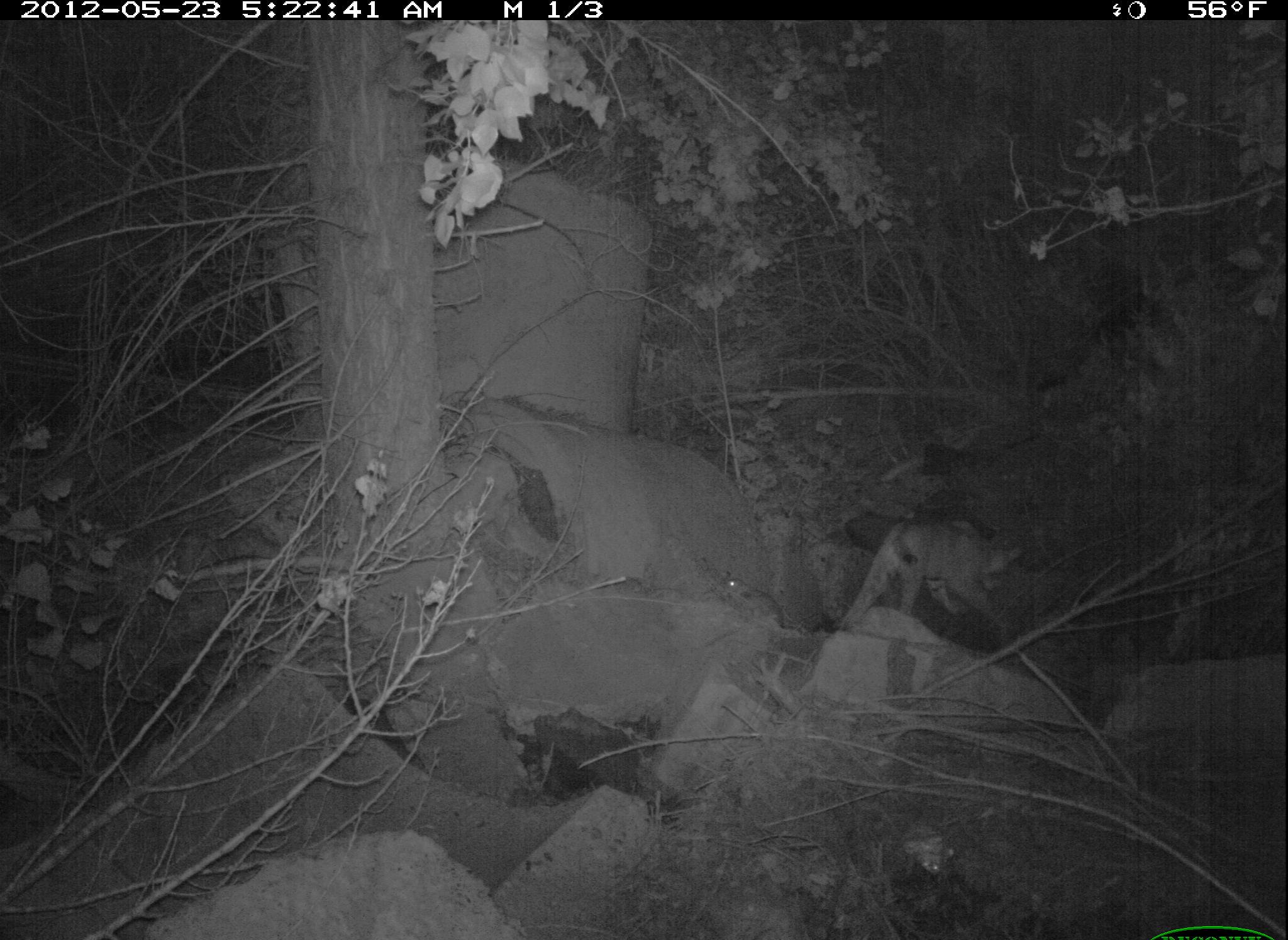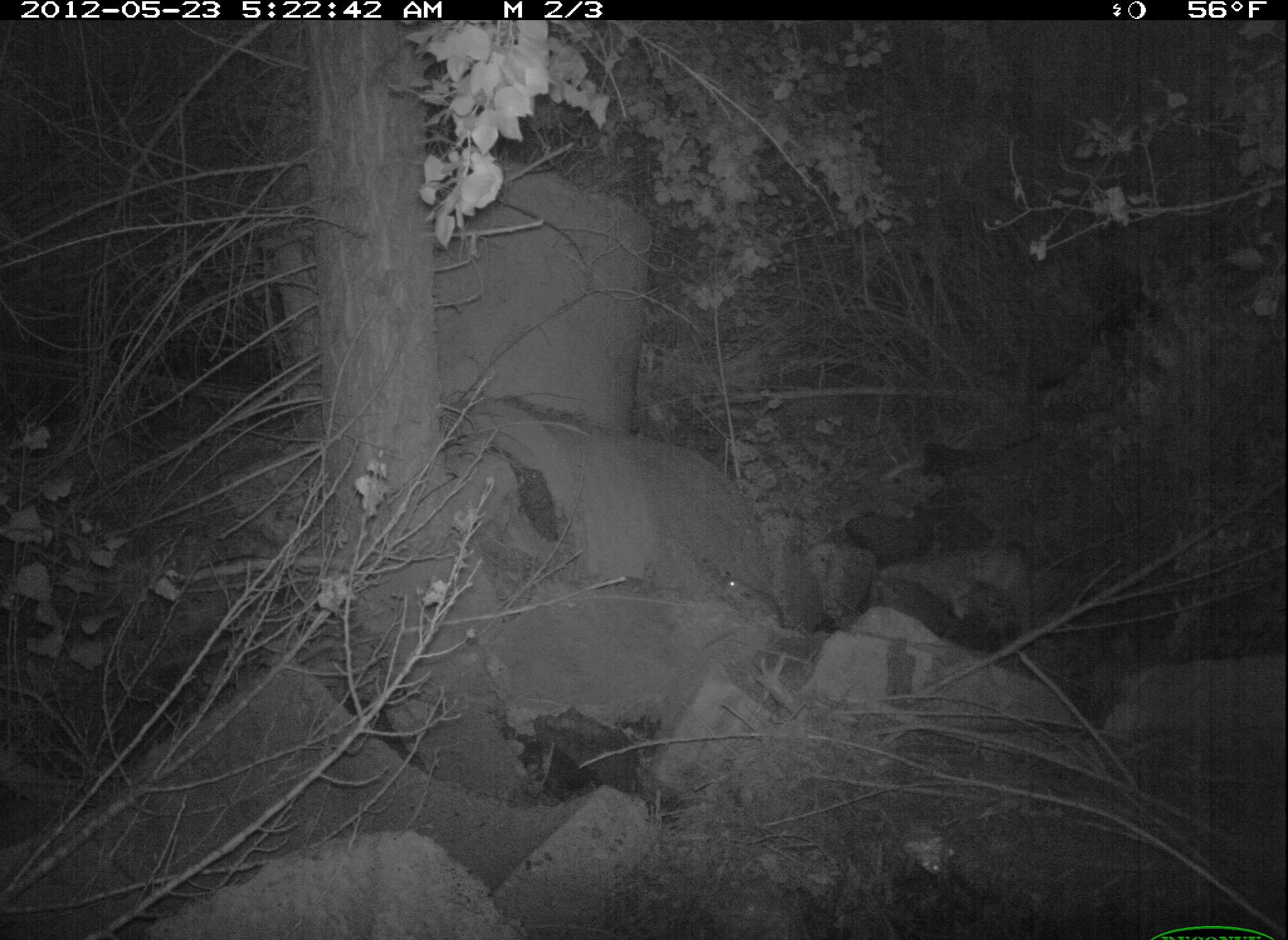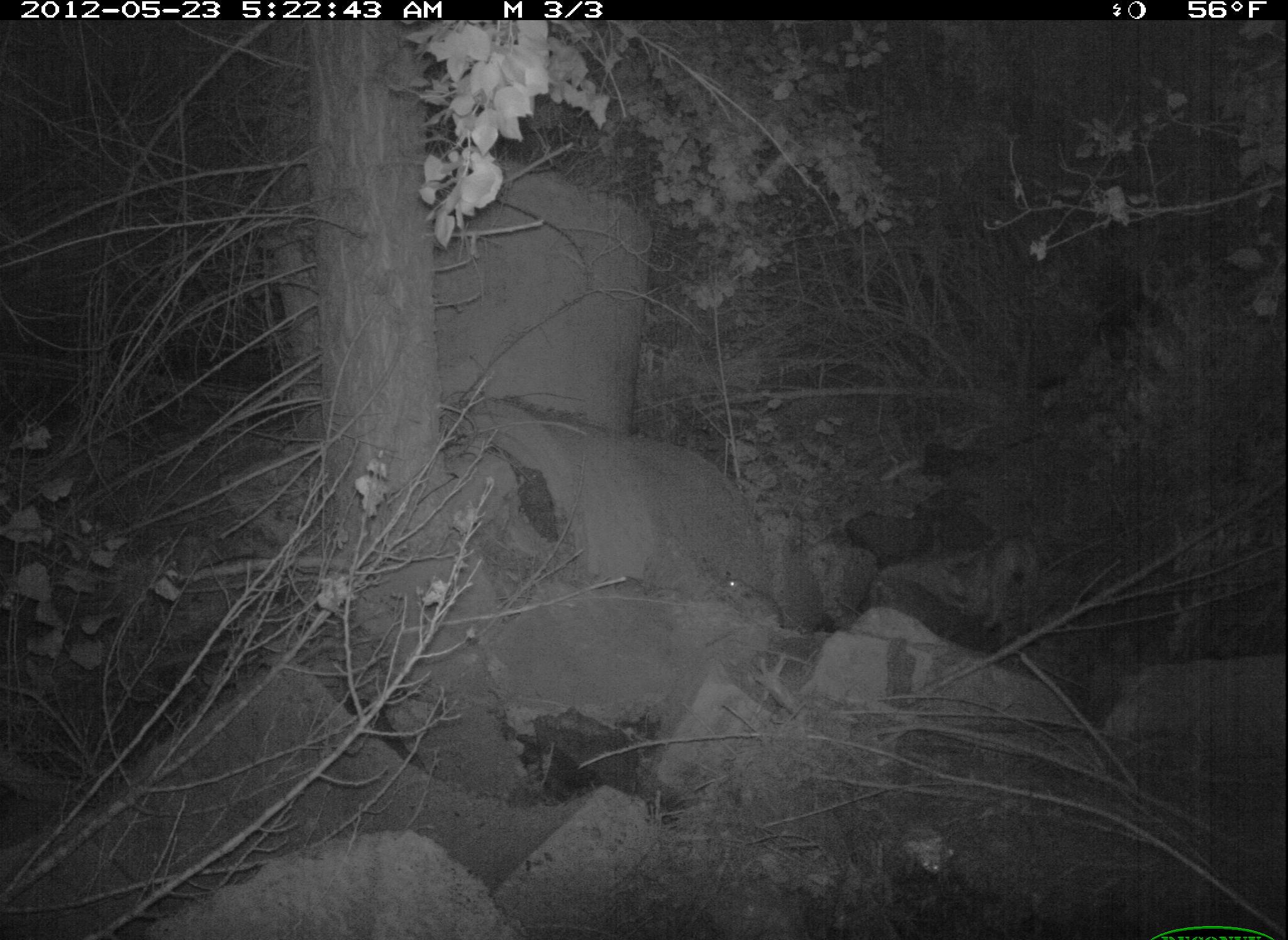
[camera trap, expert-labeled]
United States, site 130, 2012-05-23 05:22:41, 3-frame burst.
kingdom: Animalia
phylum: Chordata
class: Mammalia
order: Rodentia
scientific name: Rodentia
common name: rodent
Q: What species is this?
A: Rodent (Rodentia).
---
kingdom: Animalia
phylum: Chordata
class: Mammalia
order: Carnivora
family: Felidae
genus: Lynx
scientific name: Lynx rufus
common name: bobcat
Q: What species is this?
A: Bobcat (Lynx rufus).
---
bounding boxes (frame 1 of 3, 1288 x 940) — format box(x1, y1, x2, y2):
rodent: box(721, 569, 792, 634)